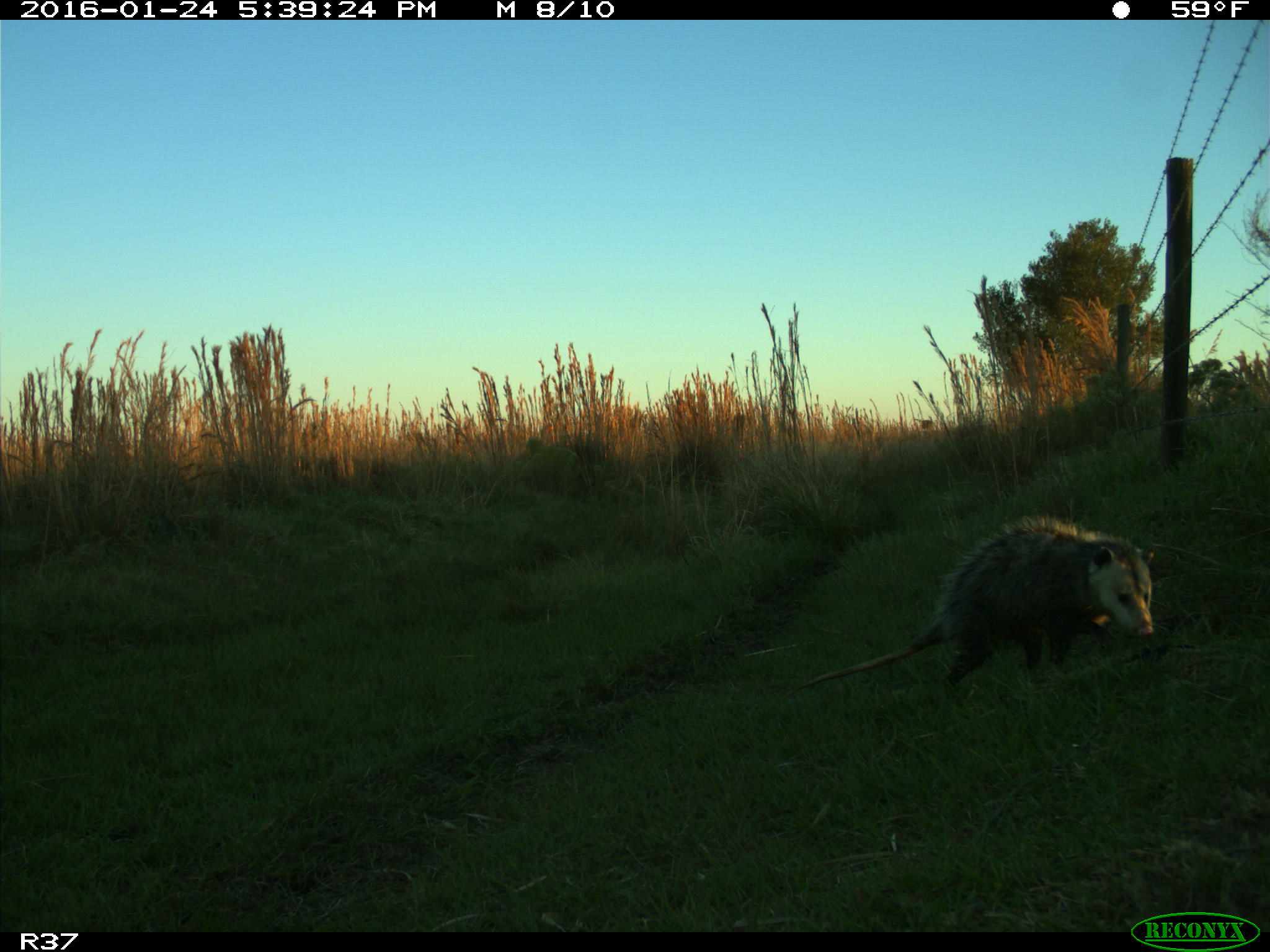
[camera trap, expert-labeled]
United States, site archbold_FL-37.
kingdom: Animalia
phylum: Chordata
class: Mammalia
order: Didelphimorphia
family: Didelphidae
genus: Didelphis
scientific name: Didelphis virginiana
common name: virginia opossum